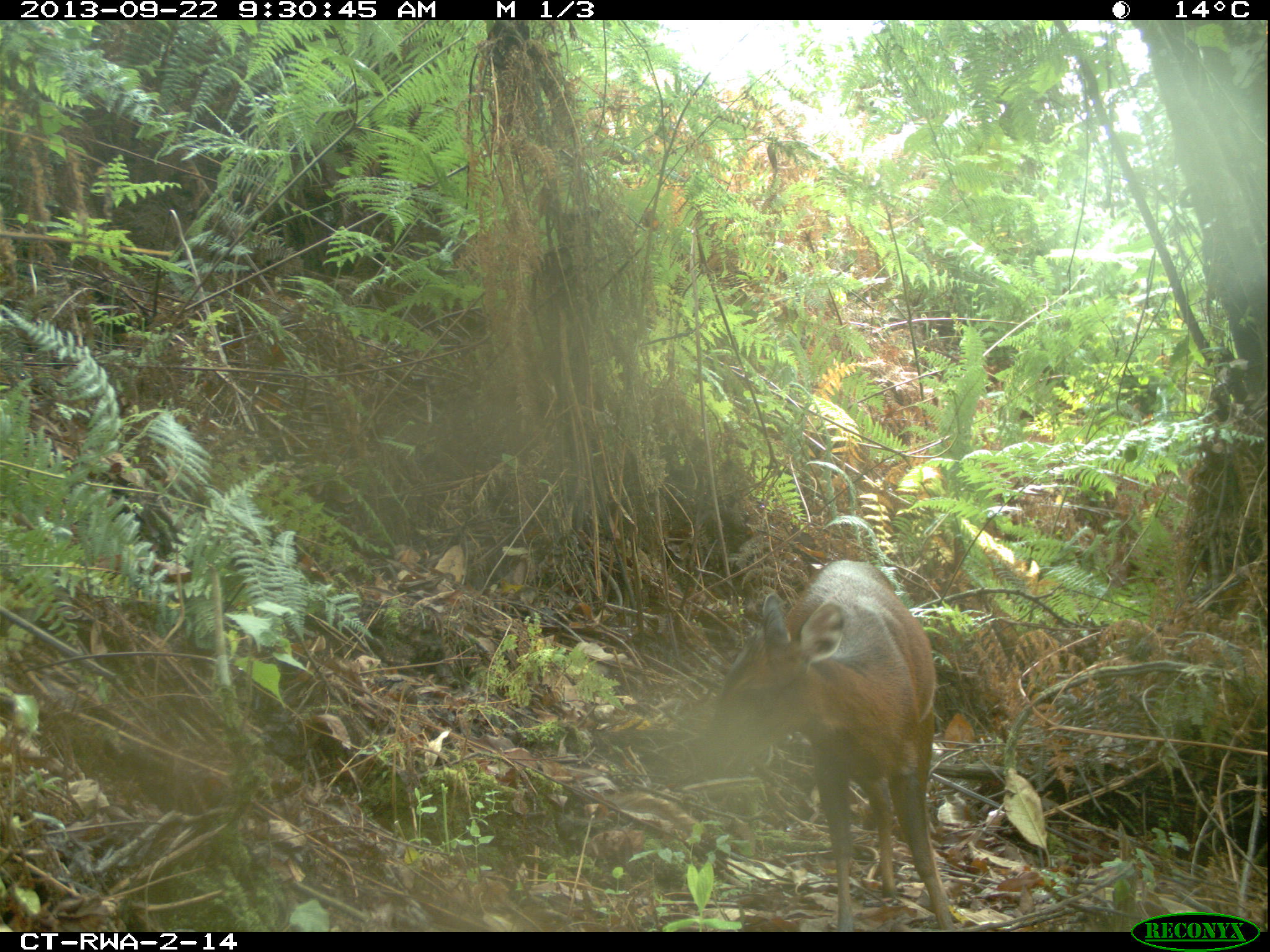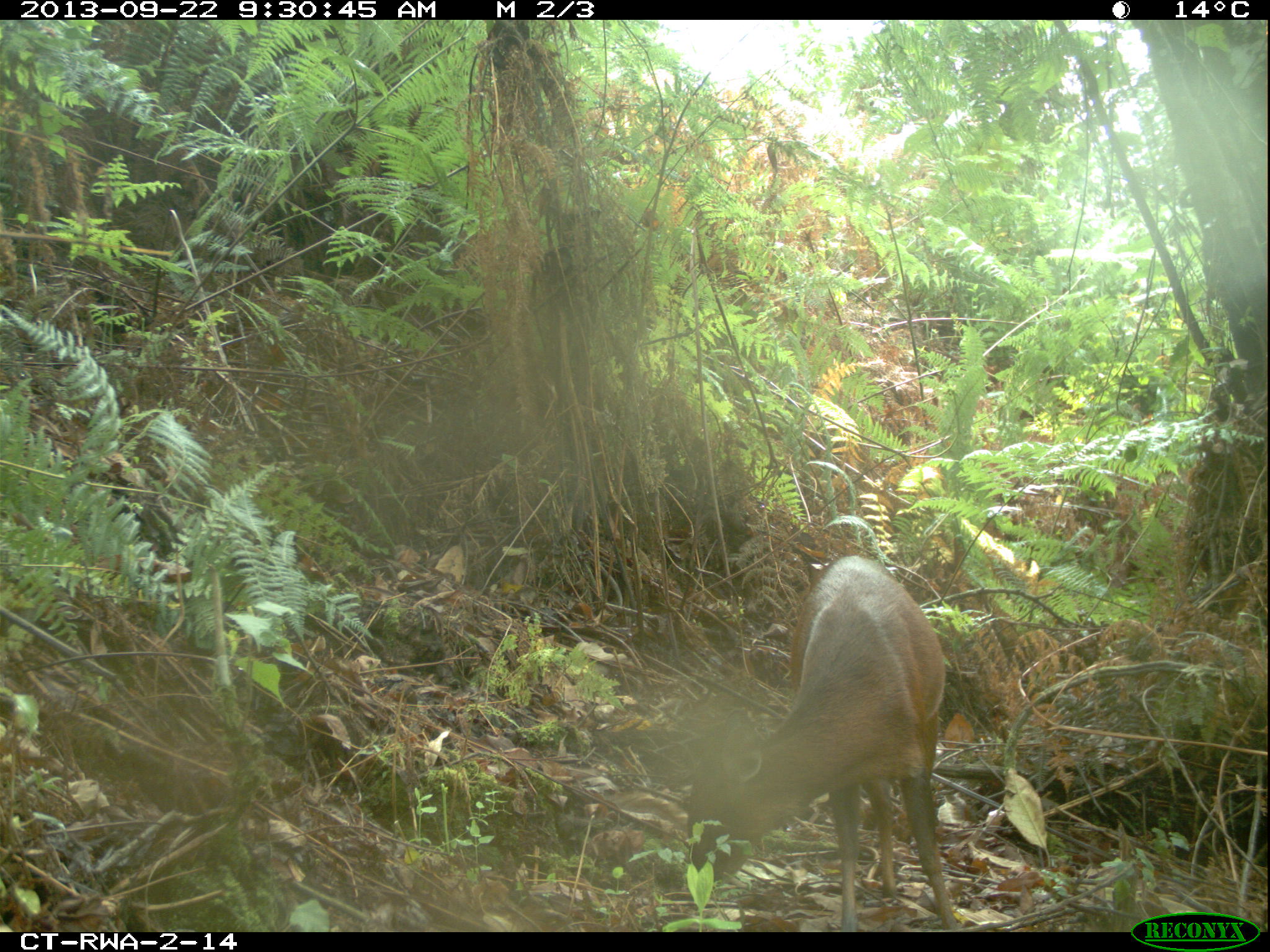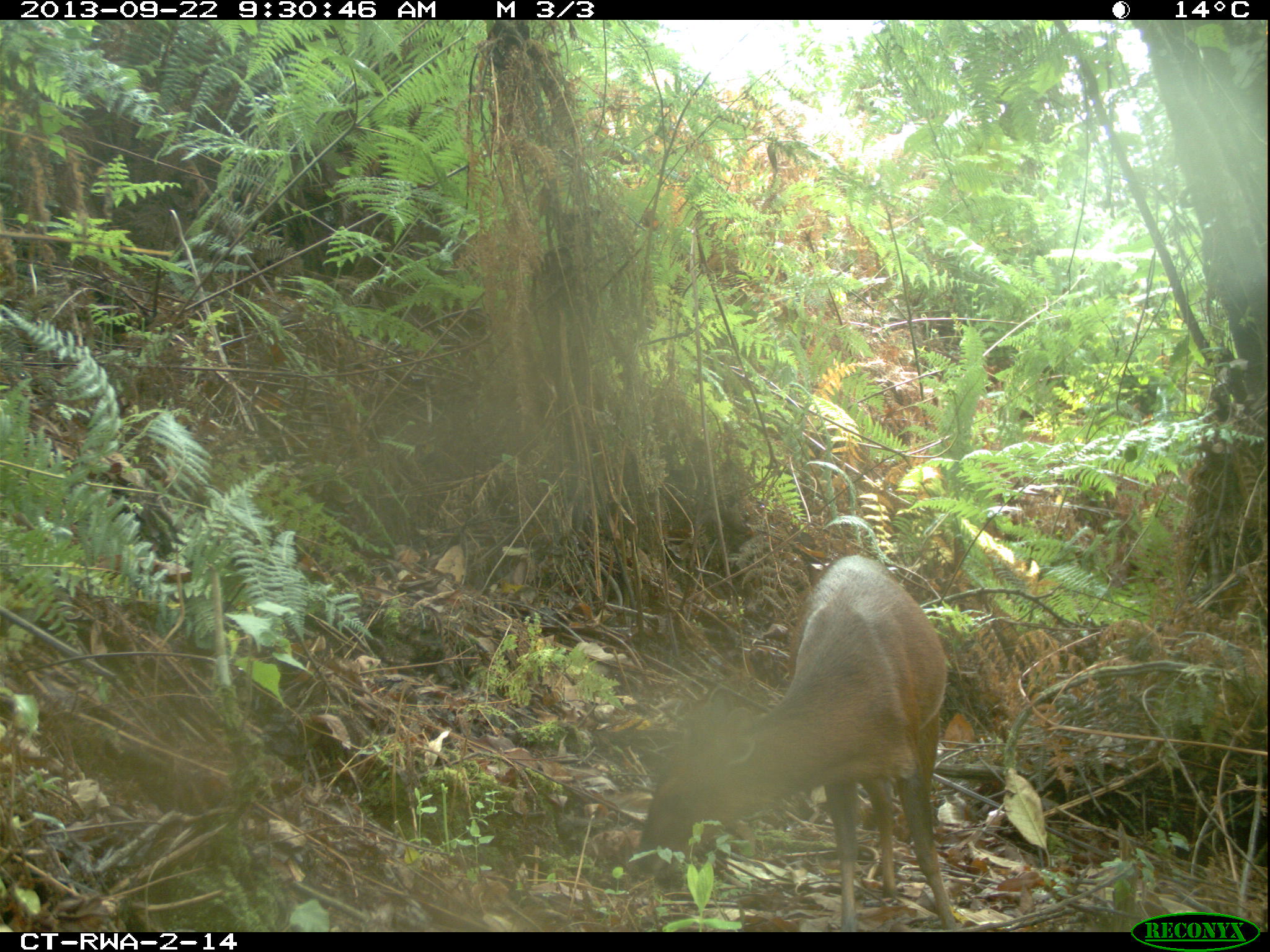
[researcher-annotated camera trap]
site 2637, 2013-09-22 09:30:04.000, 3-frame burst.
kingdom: Animalia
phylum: Chordata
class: Mammalia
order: Artiodactyla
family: Bovidae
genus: Cephalophus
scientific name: Cephalophus nigrifrons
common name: black-fronted duiker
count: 1